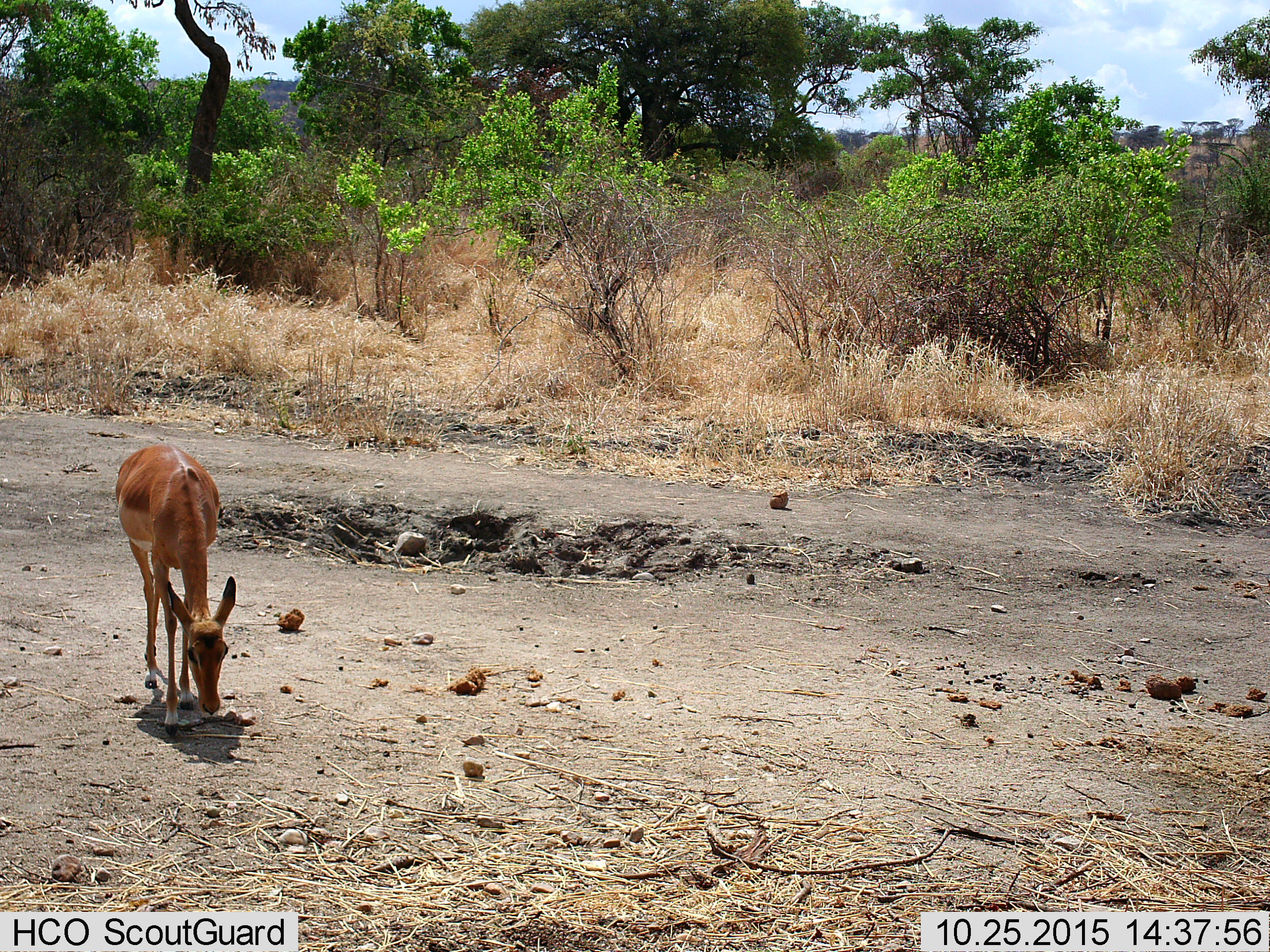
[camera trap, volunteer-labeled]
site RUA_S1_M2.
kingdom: Animalia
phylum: Chordata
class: Mammalia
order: Artiodactyla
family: Bovidae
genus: Aepyceros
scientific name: Aepyceros melampus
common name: impala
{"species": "impala (Aepyceros melampus)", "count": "1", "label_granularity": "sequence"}